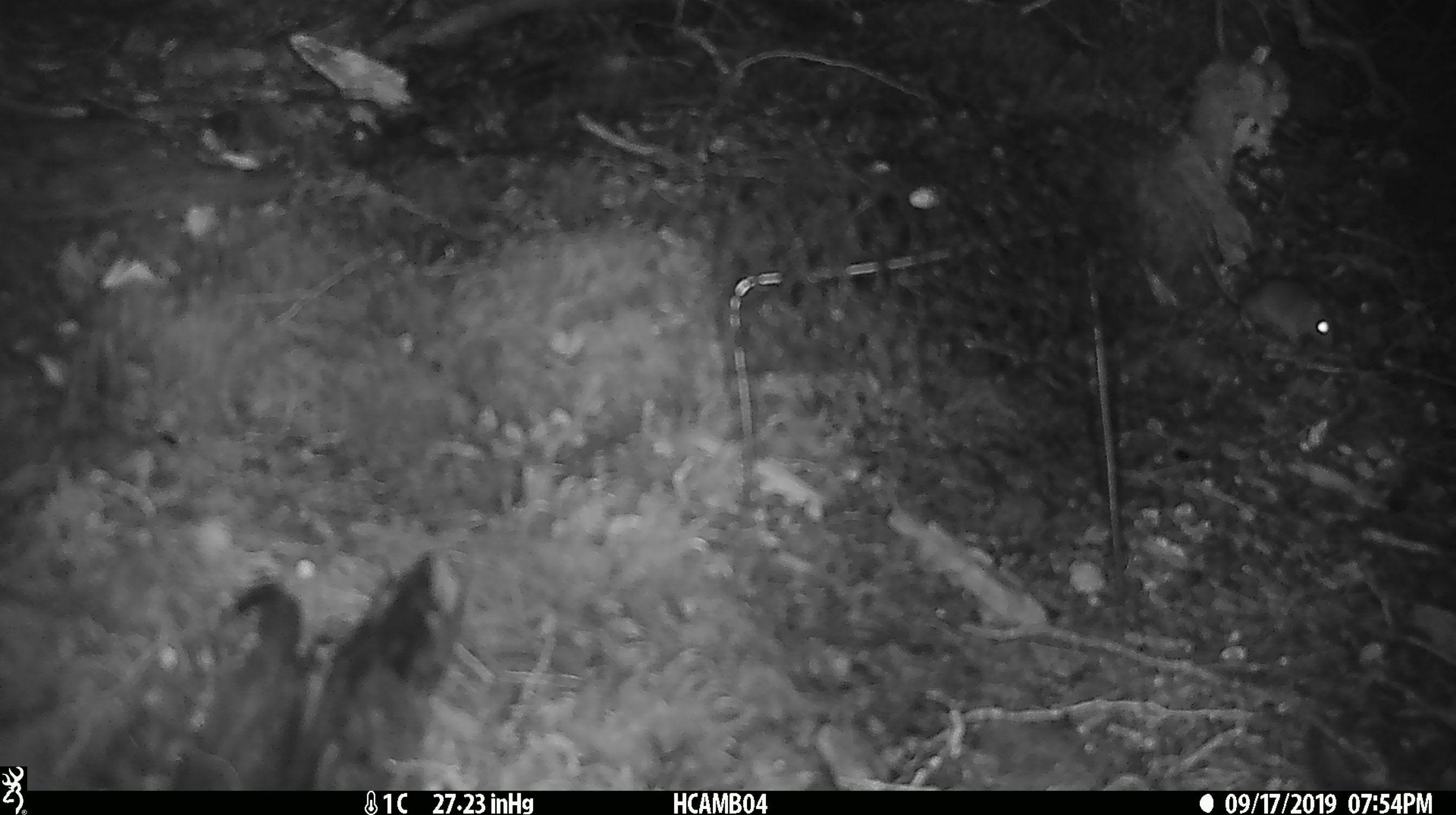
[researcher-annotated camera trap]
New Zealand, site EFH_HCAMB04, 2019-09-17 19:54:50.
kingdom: Animalia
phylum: Chordata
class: Mammalia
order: Rodentia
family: Muridae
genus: Mus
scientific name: Mus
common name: mouse